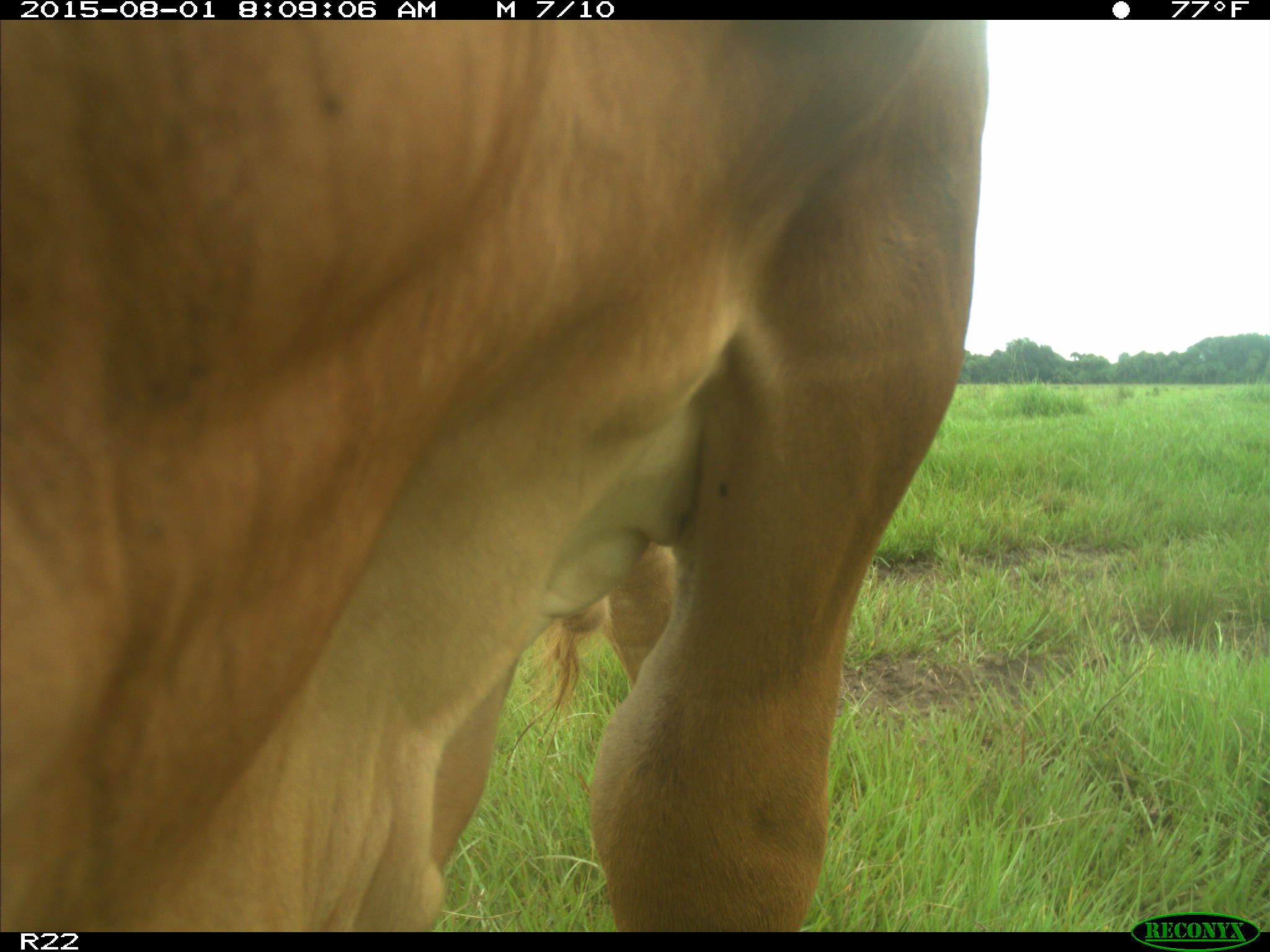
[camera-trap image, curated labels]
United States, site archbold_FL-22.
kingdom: Animalia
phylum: Chordata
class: Mammalia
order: Artiodactyla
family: Bovidae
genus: Bos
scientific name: Bos taurus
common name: domestic cow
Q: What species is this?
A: Bos taurus (domestic cow).